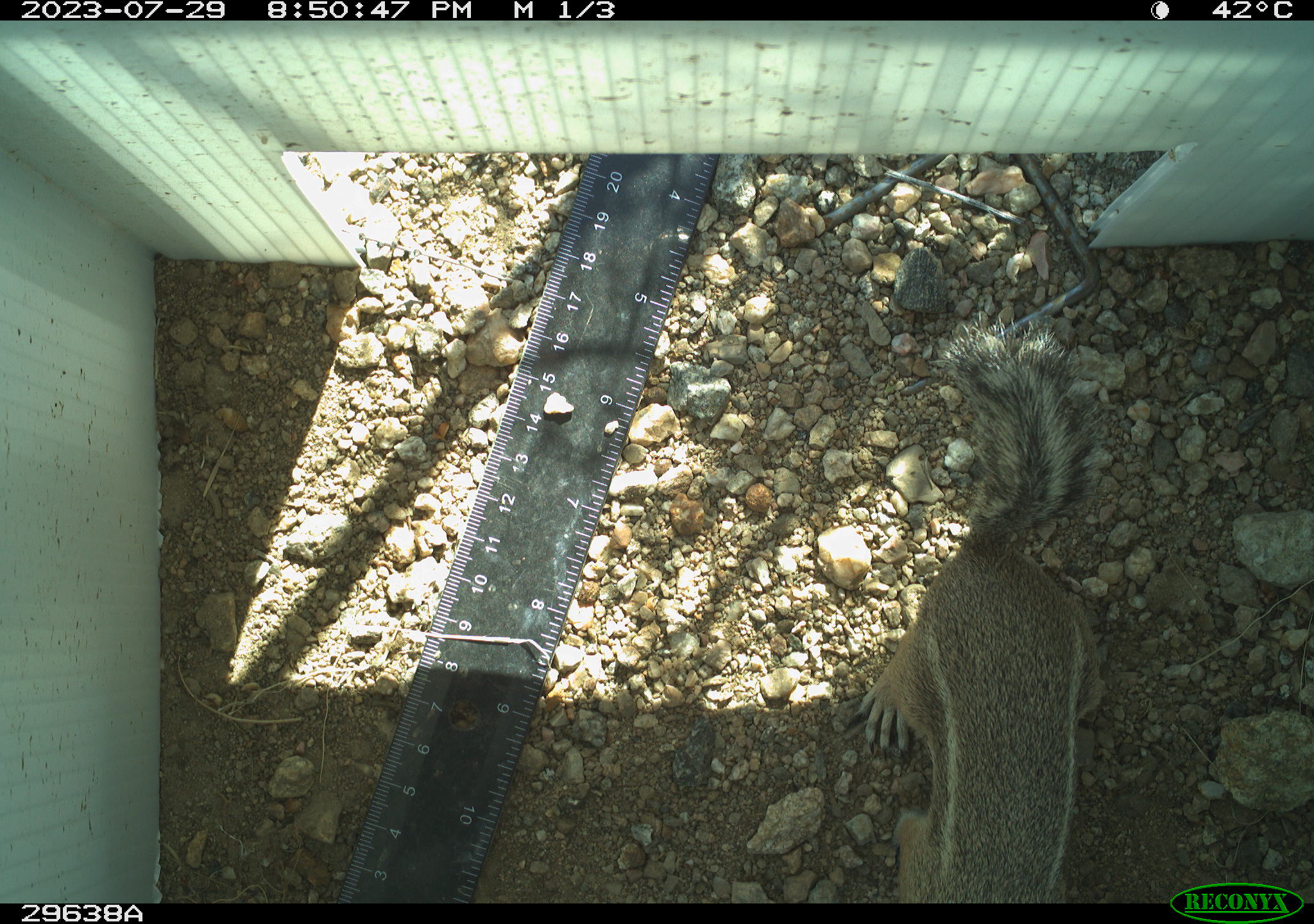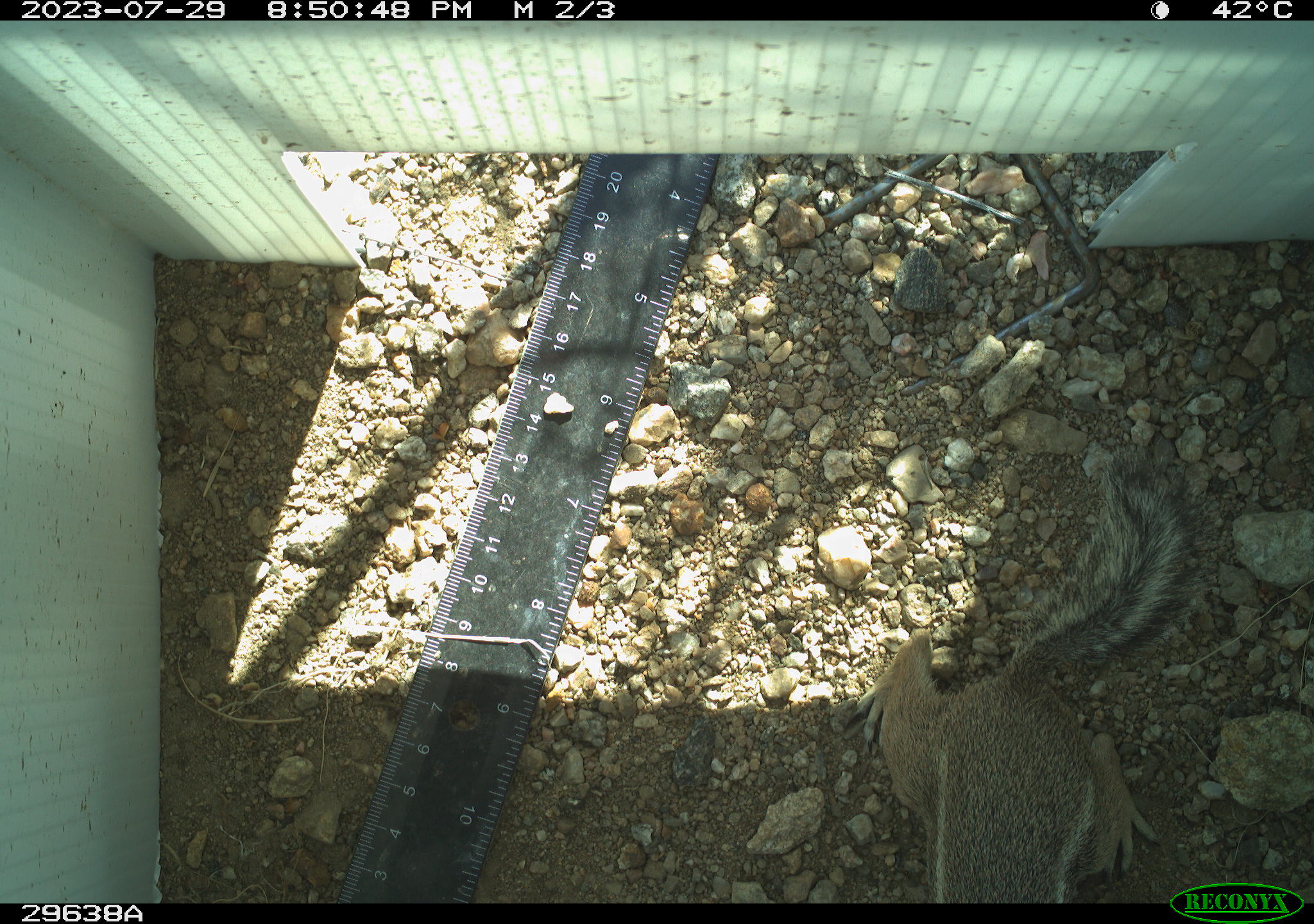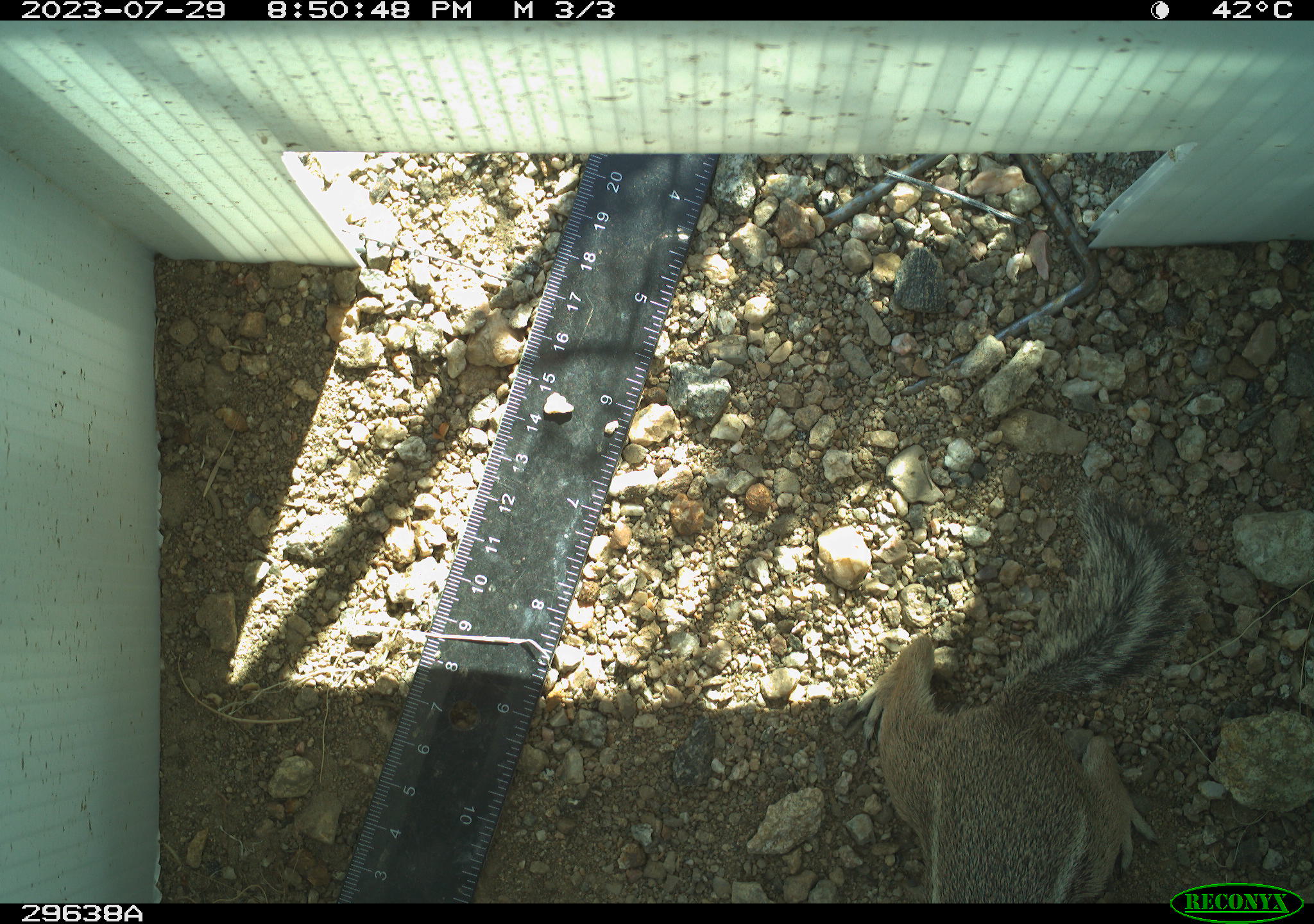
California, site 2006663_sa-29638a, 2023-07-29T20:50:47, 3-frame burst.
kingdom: Animalia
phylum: Chordata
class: Mammalia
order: Rodentia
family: Sciuridae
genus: Ammospermophilus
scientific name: Ammospermophilus leucurus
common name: white-tailed antelope squirrel